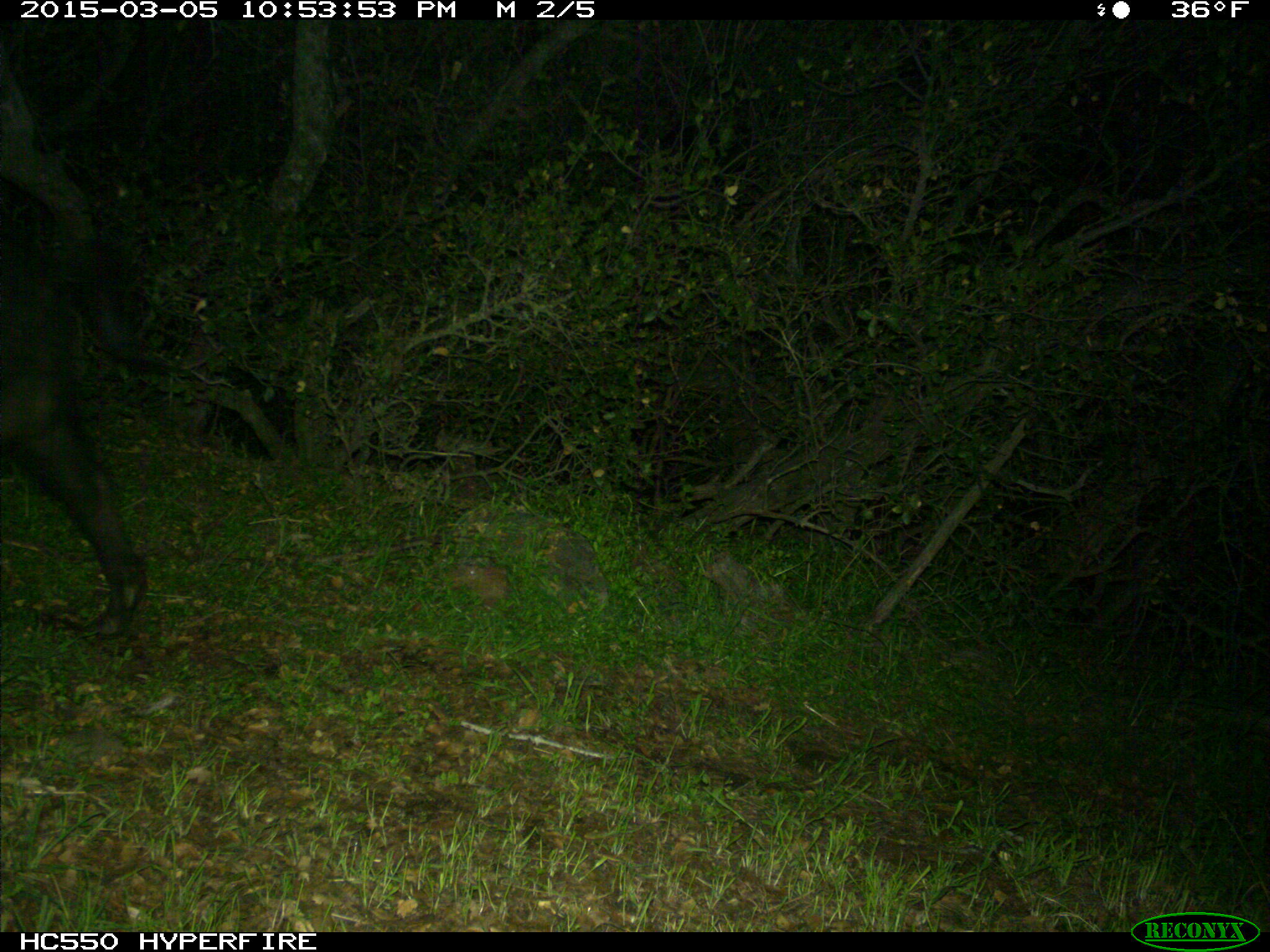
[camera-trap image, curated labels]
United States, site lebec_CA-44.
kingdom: Animalia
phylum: Chordata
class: Mammalia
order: Artiodactyla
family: Suidae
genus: Sus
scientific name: Sus scrofa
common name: wild boar